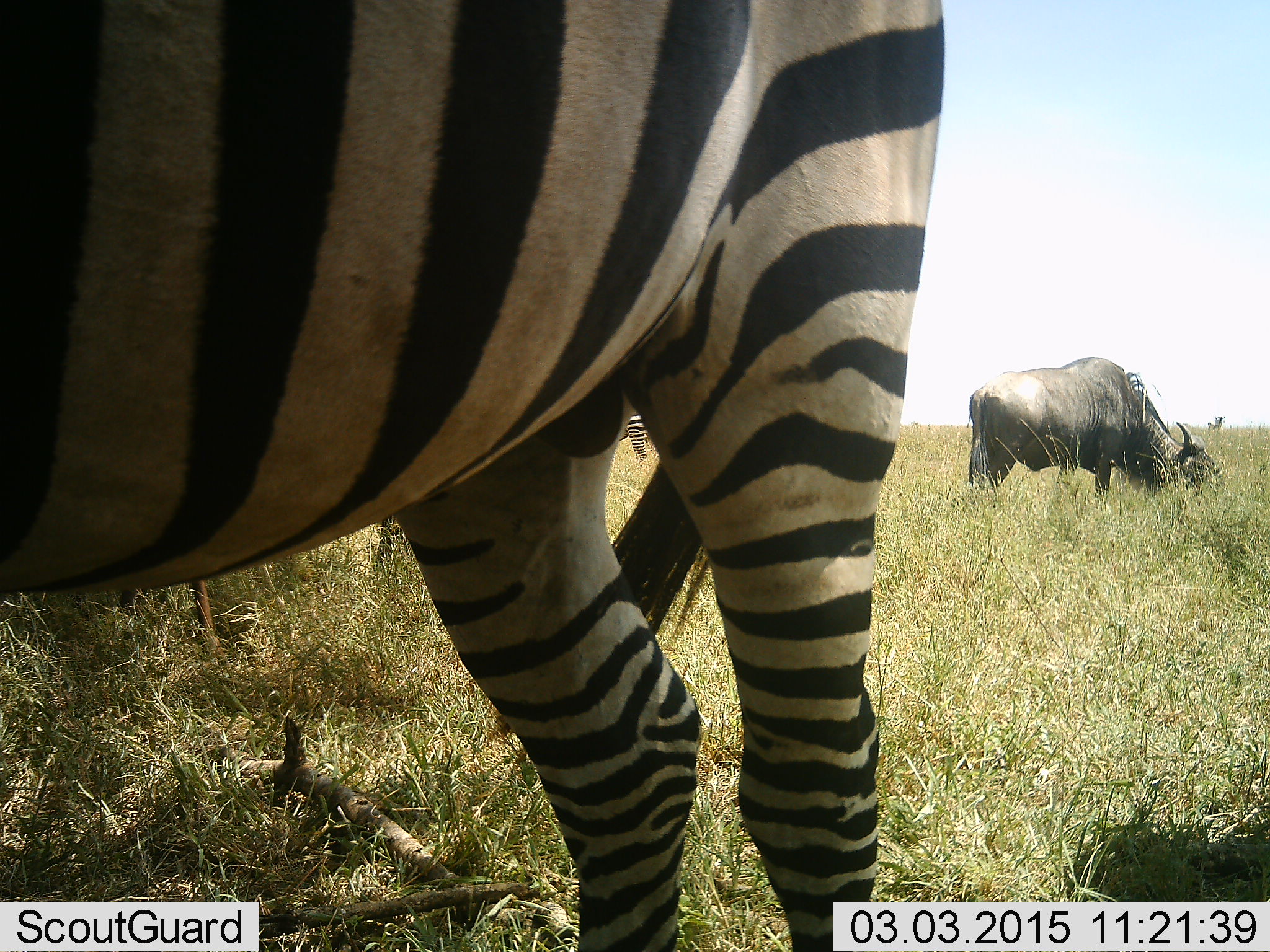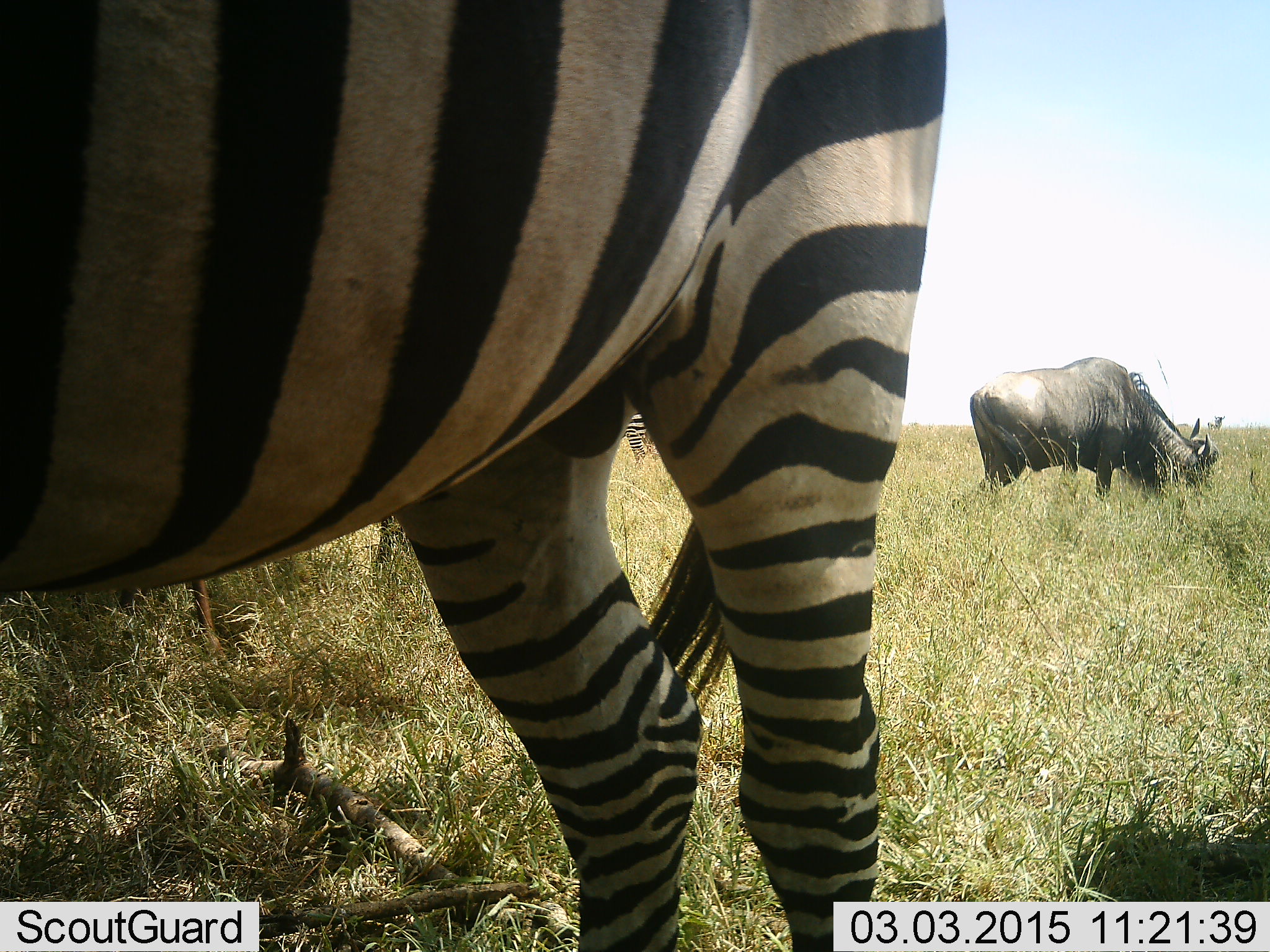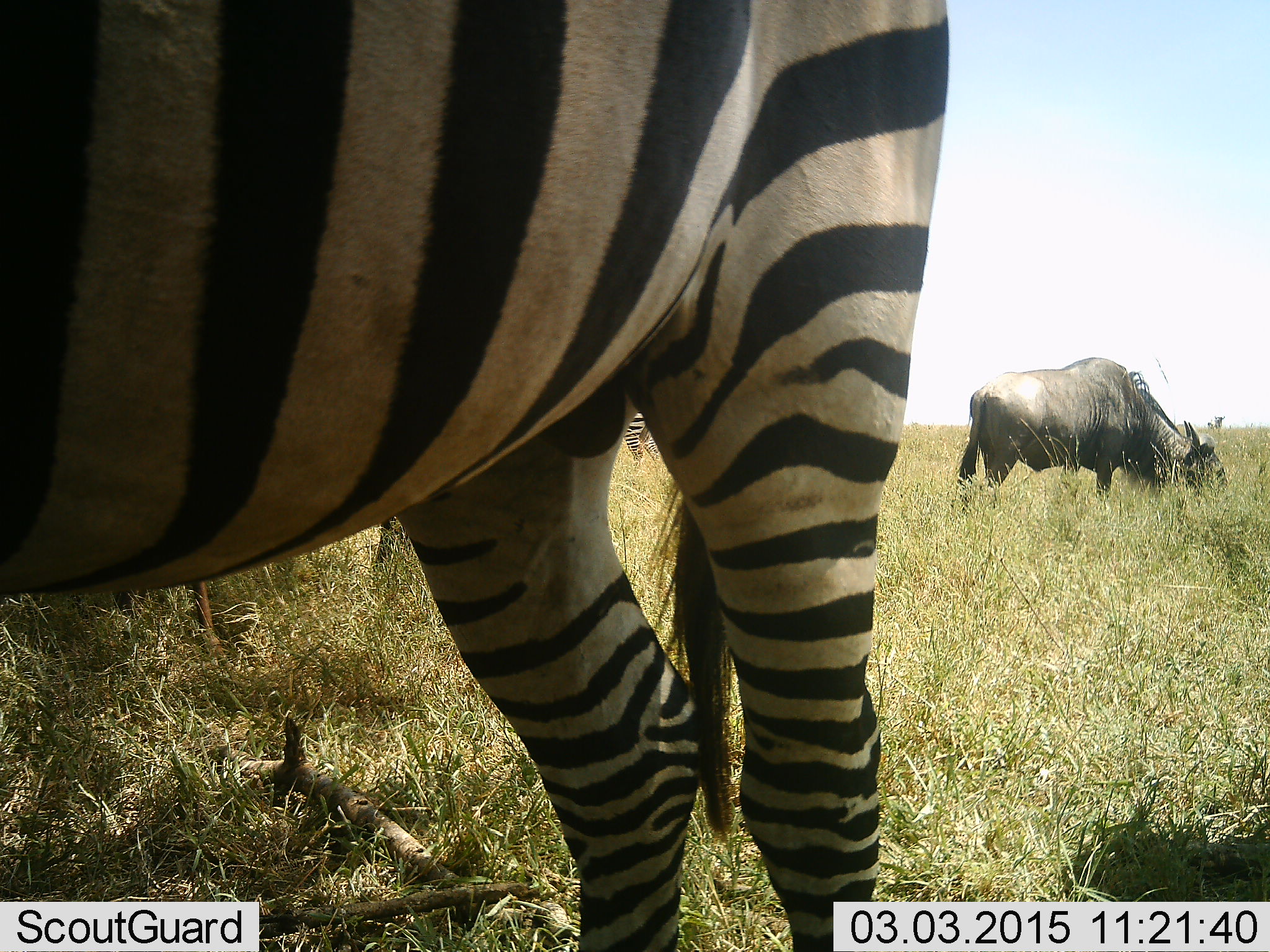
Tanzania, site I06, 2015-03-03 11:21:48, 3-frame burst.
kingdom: Animalia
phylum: Chordata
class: Mammalia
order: Artiodactyla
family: Bovidae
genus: Connochaetes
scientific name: Connochaetes taurinus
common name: blue wildebeest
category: wildebeest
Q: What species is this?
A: Wildebeest (blue wildebeest) (Connochaetes taurinus).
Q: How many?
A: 1.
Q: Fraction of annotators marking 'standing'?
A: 50%.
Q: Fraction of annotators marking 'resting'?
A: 0%.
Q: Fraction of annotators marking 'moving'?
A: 0%.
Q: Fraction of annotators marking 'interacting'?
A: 0%.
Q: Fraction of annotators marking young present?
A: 0%.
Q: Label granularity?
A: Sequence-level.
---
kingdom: Animalia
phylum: Chordata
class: Mammalia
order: Perissodactyla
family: Equidae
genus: Equus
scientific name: Equus quagga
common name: plains zebra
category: zebra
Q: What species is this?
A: Zebra (plains zebra) (Equus quagga).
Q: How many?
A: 1.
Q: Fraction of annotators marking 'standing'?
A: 77%.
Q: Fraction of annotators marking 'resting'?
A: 8%.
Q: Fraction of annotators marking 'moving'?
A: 0%.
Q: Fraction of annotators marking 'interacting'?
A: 0%.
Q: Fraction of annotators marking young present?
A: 0%.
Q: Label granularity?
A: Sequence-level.